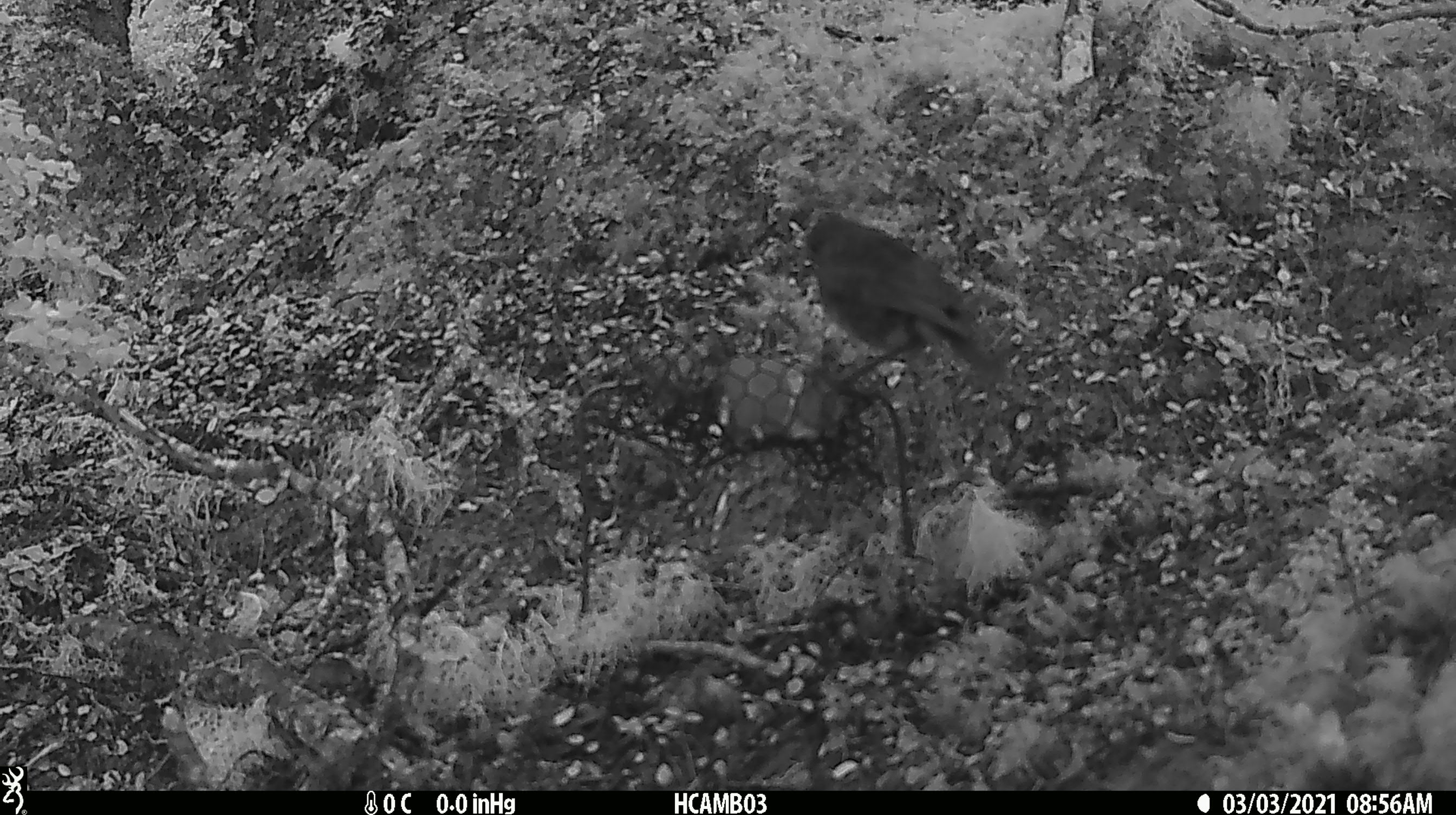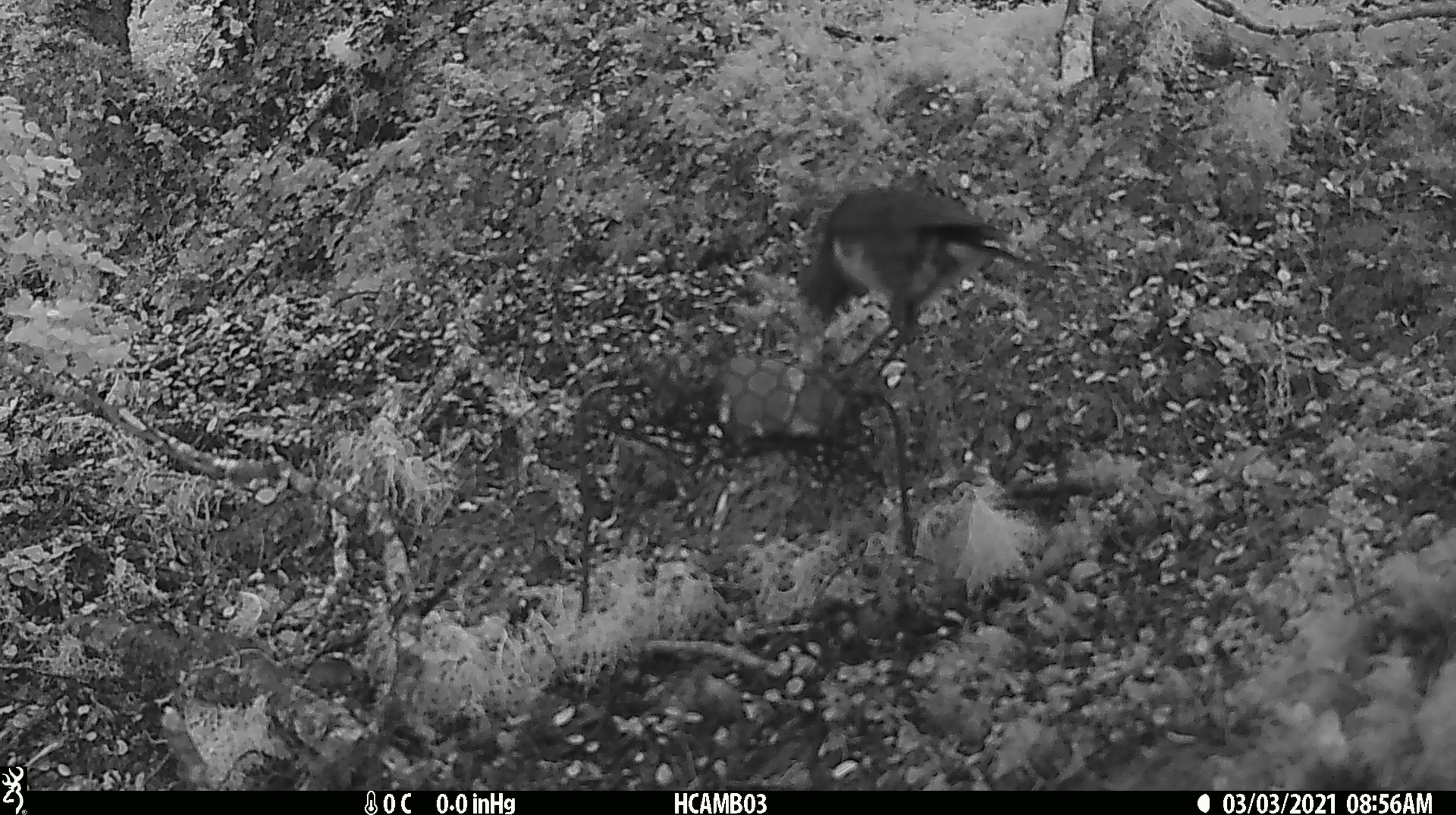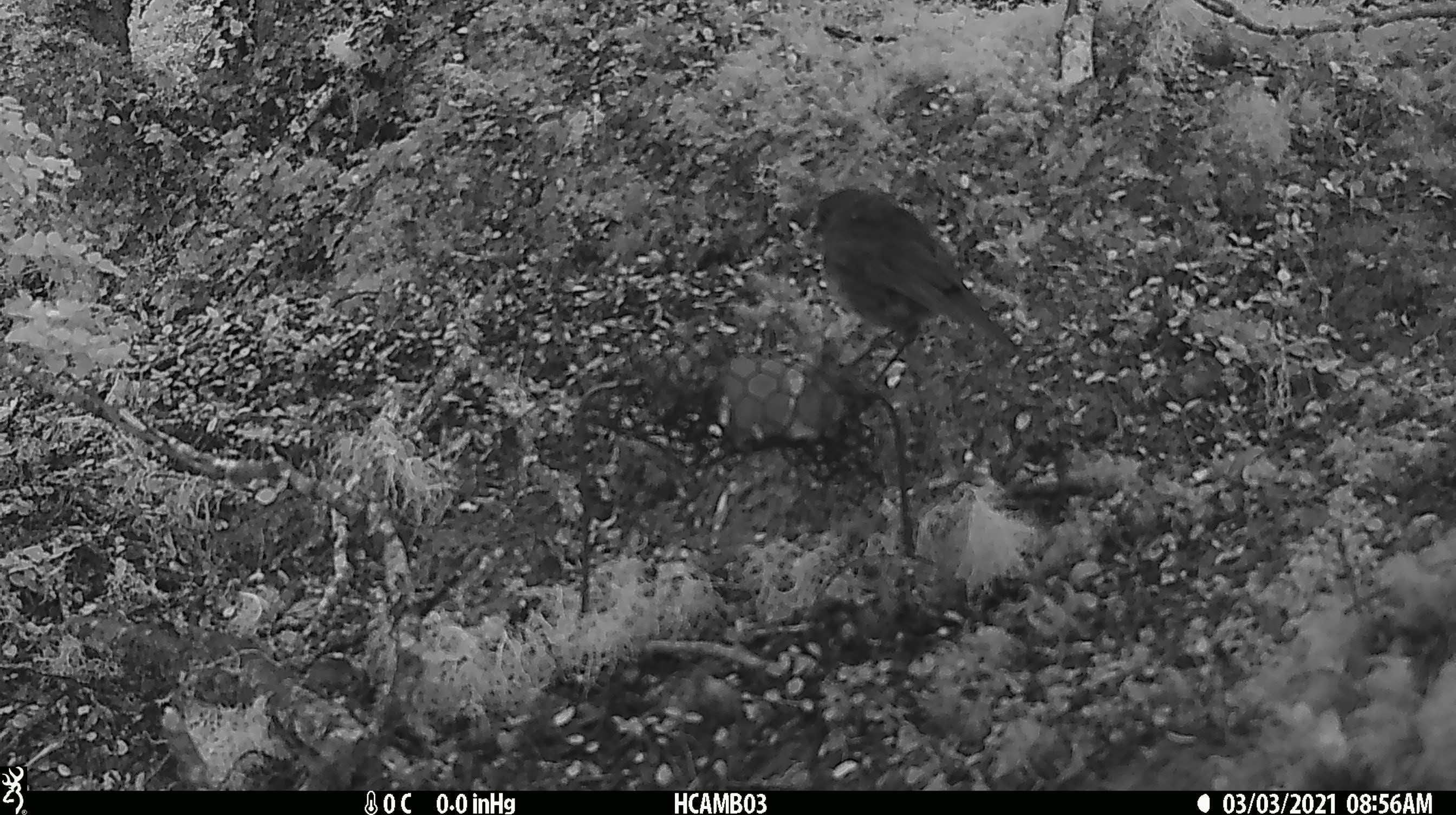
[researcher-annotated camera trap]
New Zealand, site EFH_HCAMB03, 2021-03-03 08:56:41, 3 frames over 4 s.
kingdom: Animalia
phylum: Chordata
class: Aves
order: Passeriformes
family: Petroicidae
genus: Petroica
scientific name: Petroica australis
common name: new zealand robin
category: robin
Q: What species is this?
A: Robin (new zealand robin) (Petroica australis).